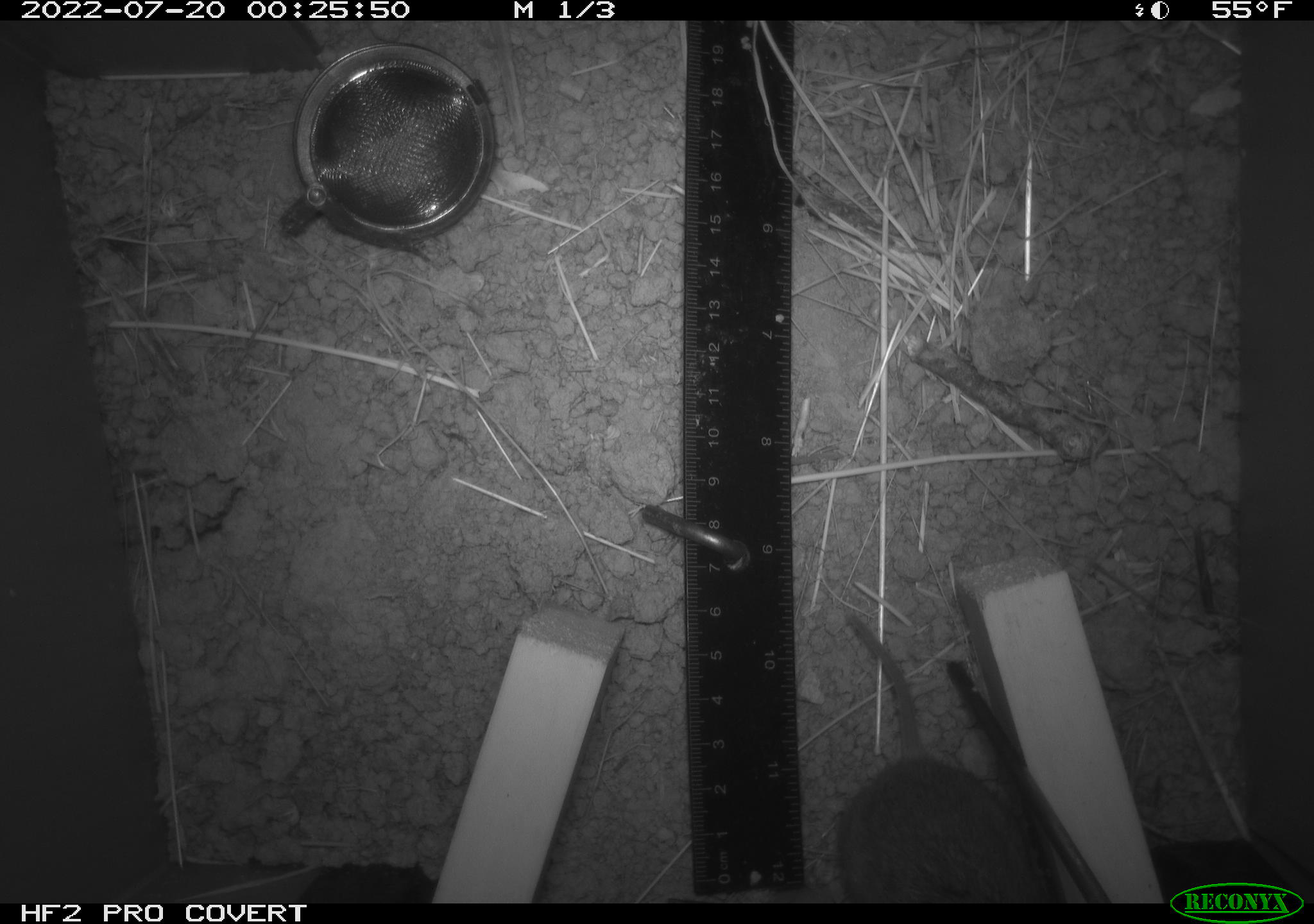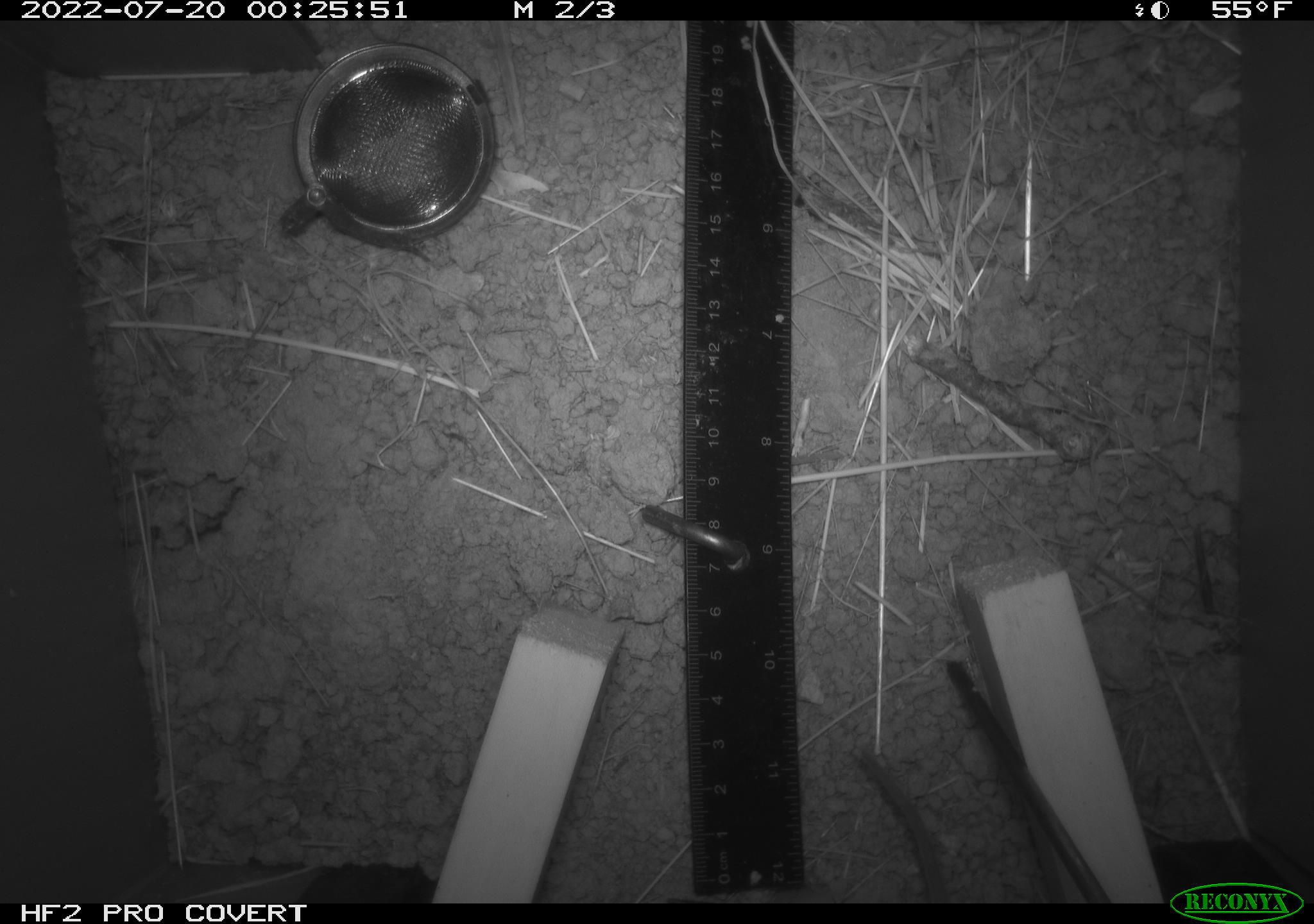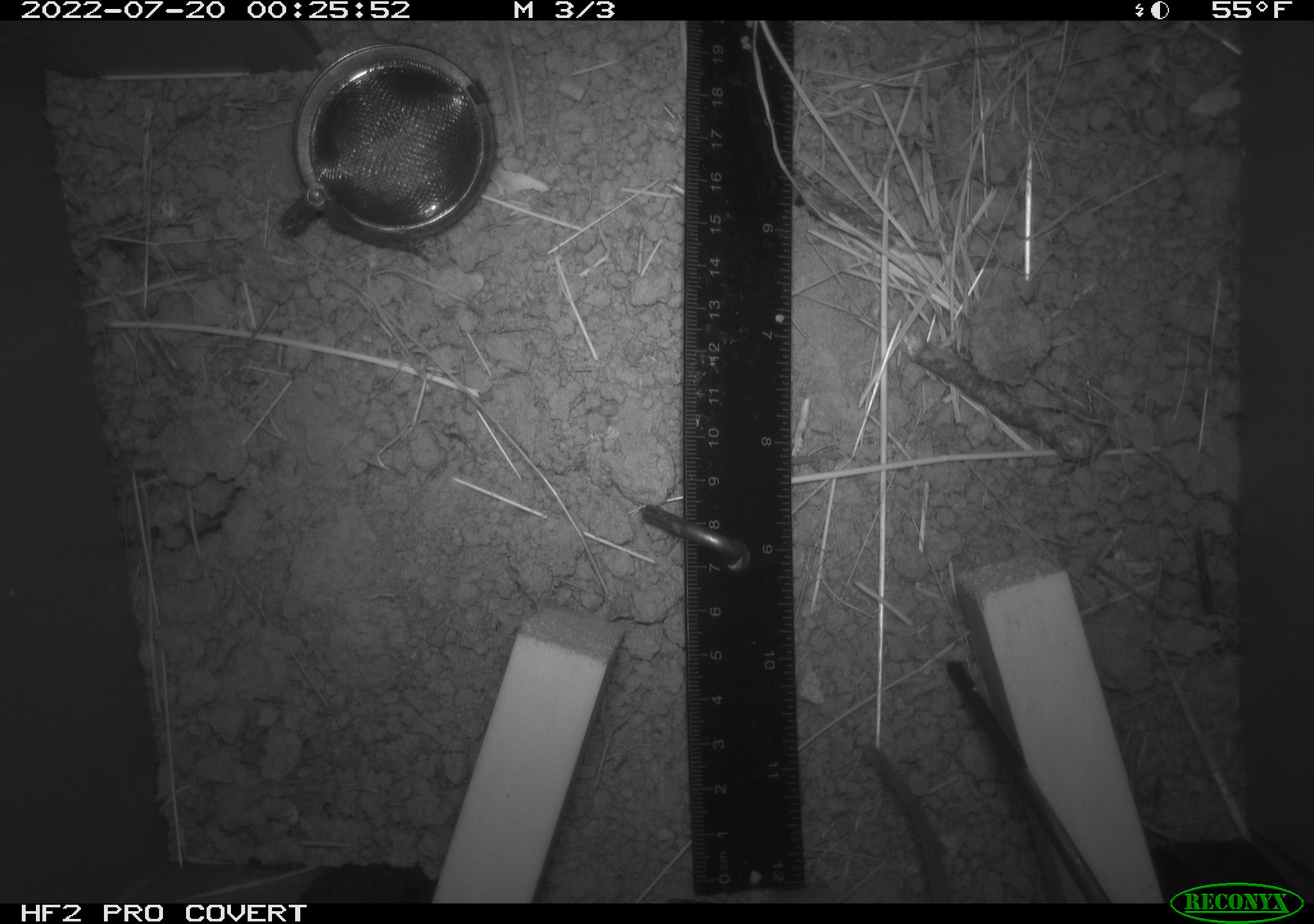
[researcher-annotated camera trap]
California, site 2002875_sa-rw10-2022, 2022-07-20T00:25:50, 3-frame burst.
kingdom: Animalia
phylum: Chordata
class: Mammalia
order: Rodentia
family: Cricetidae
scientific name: Arvicolinae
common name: voles, lemmings, and muskrats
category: arvicolinae subfamily